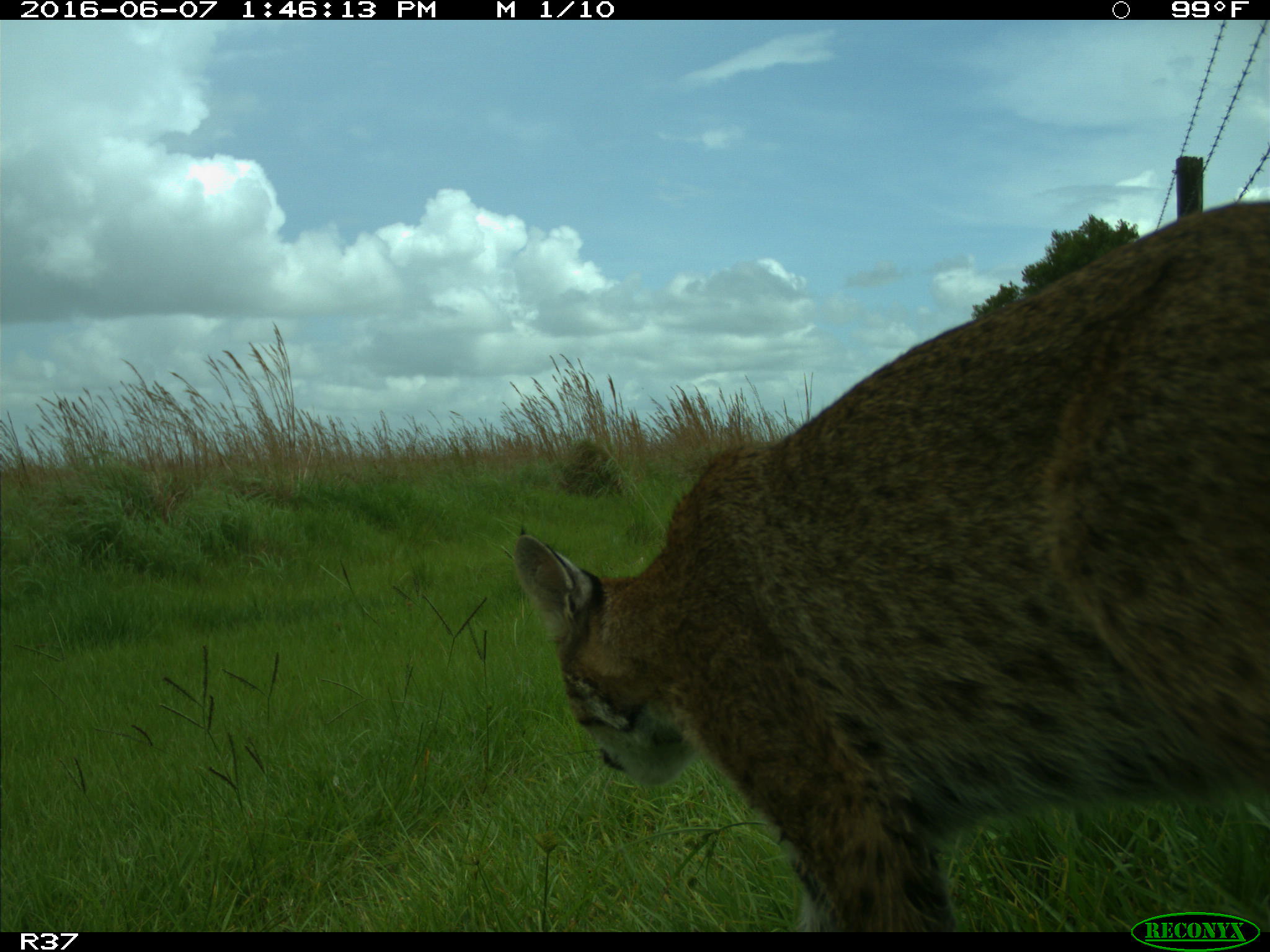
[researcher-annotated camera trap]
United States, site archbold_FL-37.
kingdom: Animalia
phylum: Chordata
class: Mammalia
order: Carnivora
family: Felidae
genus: Lynx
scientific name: Lynx rufus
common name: bobcat